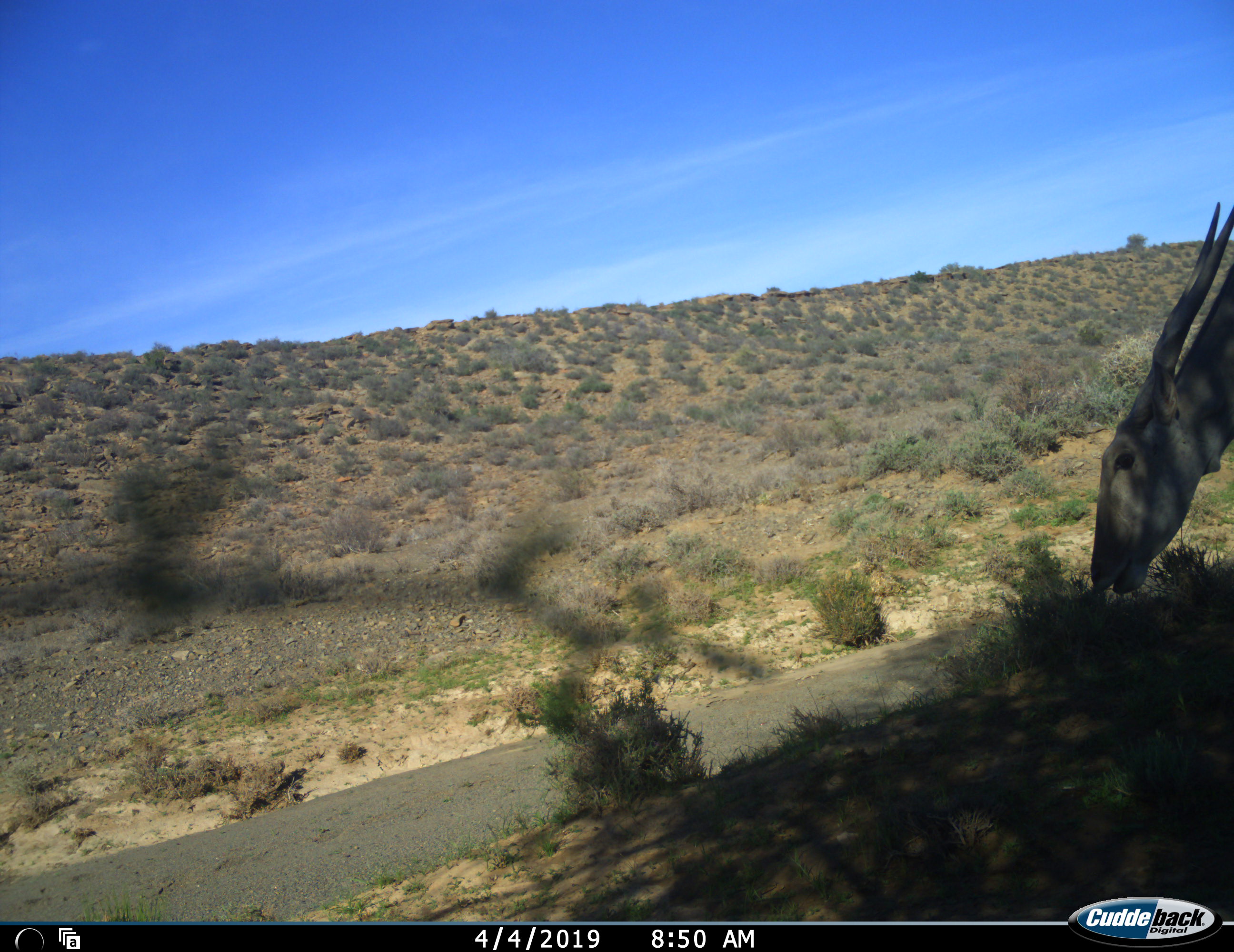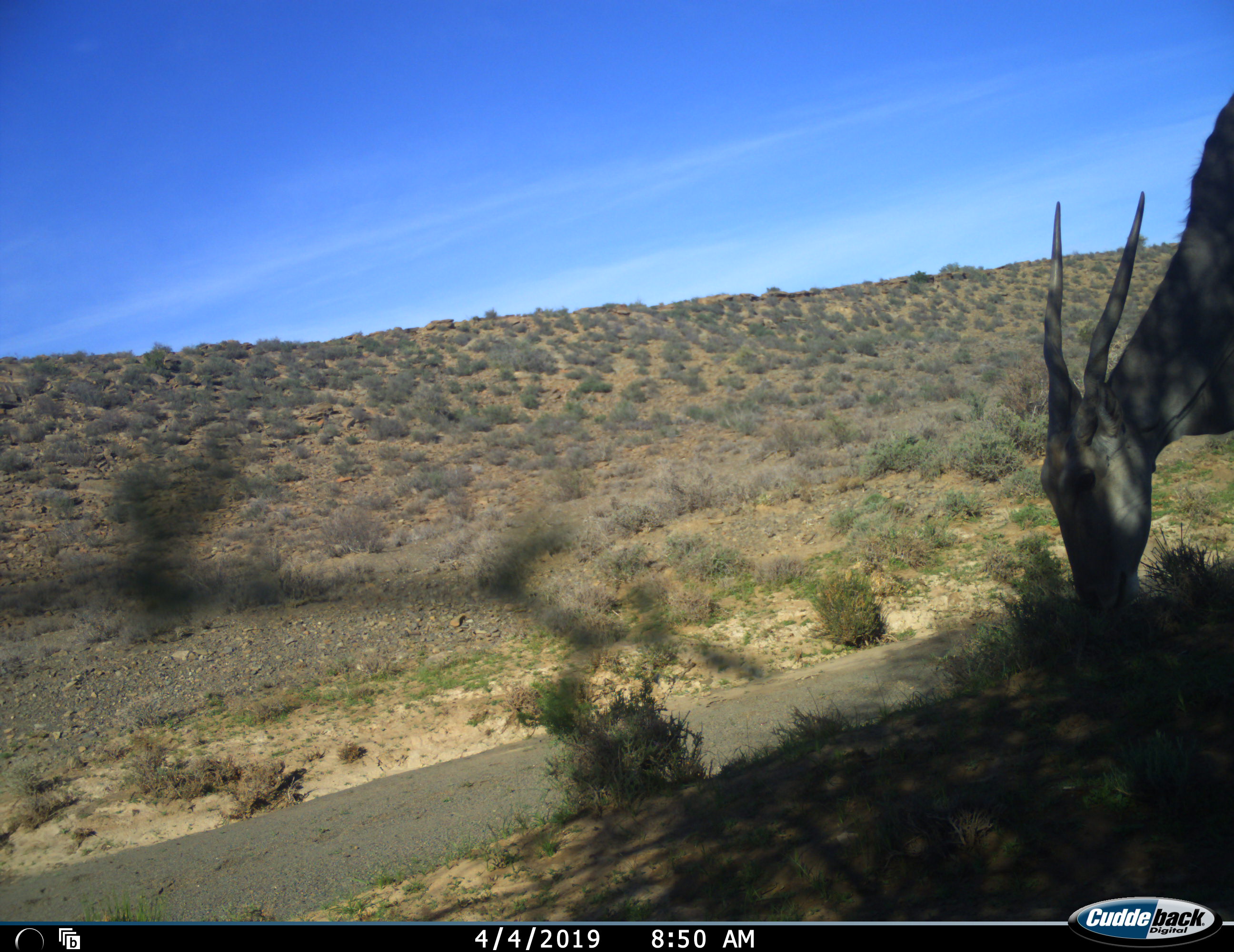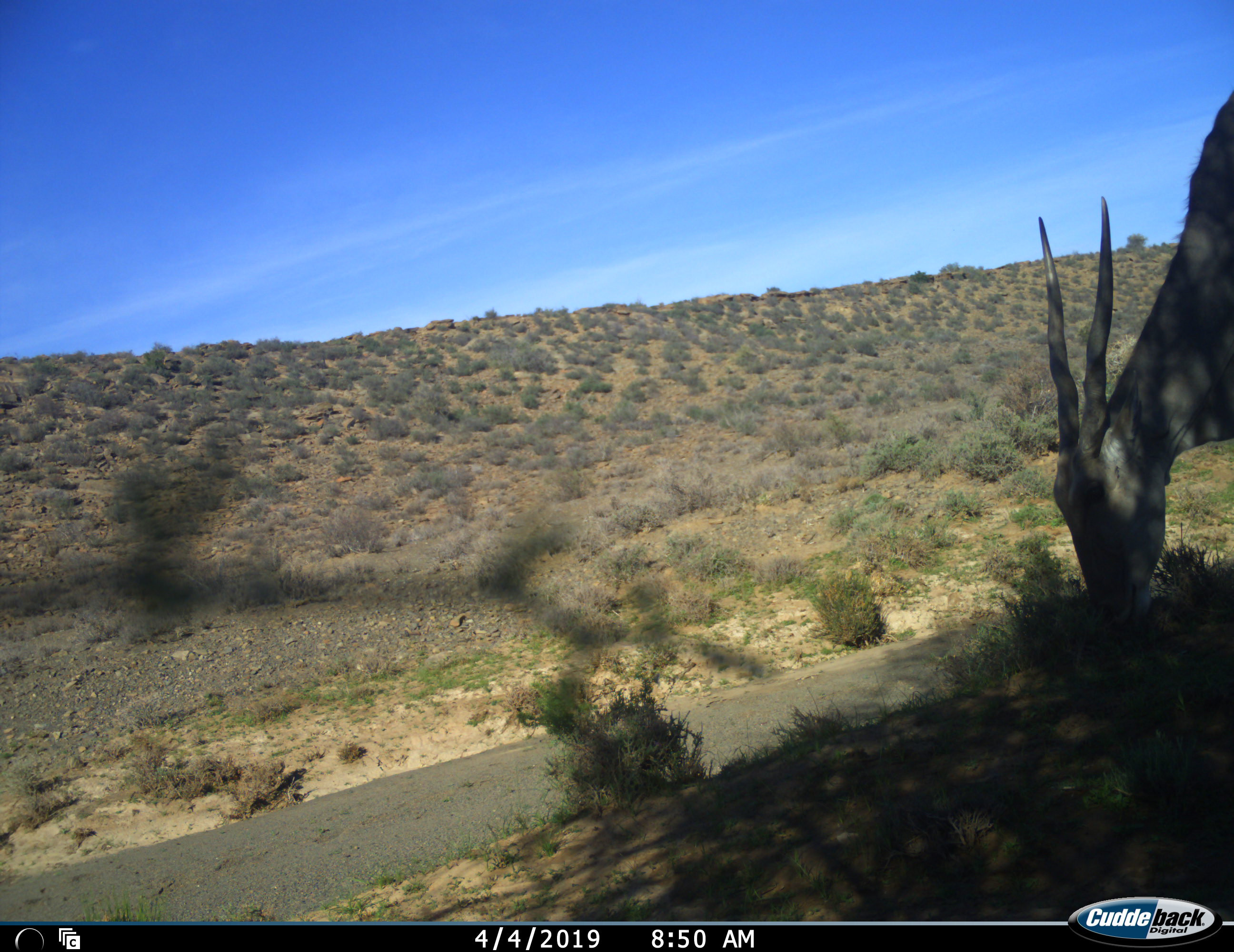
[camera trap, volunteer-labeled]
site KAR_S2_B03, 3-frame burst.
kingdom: Animalia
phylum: Chordata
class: Mammalia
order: Artiodactyla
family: Bovidae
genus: Tragelaphus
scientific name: Tragelaphus oryx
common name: eland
Eland (Tragelaphus oryx), count 1. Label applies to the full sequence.